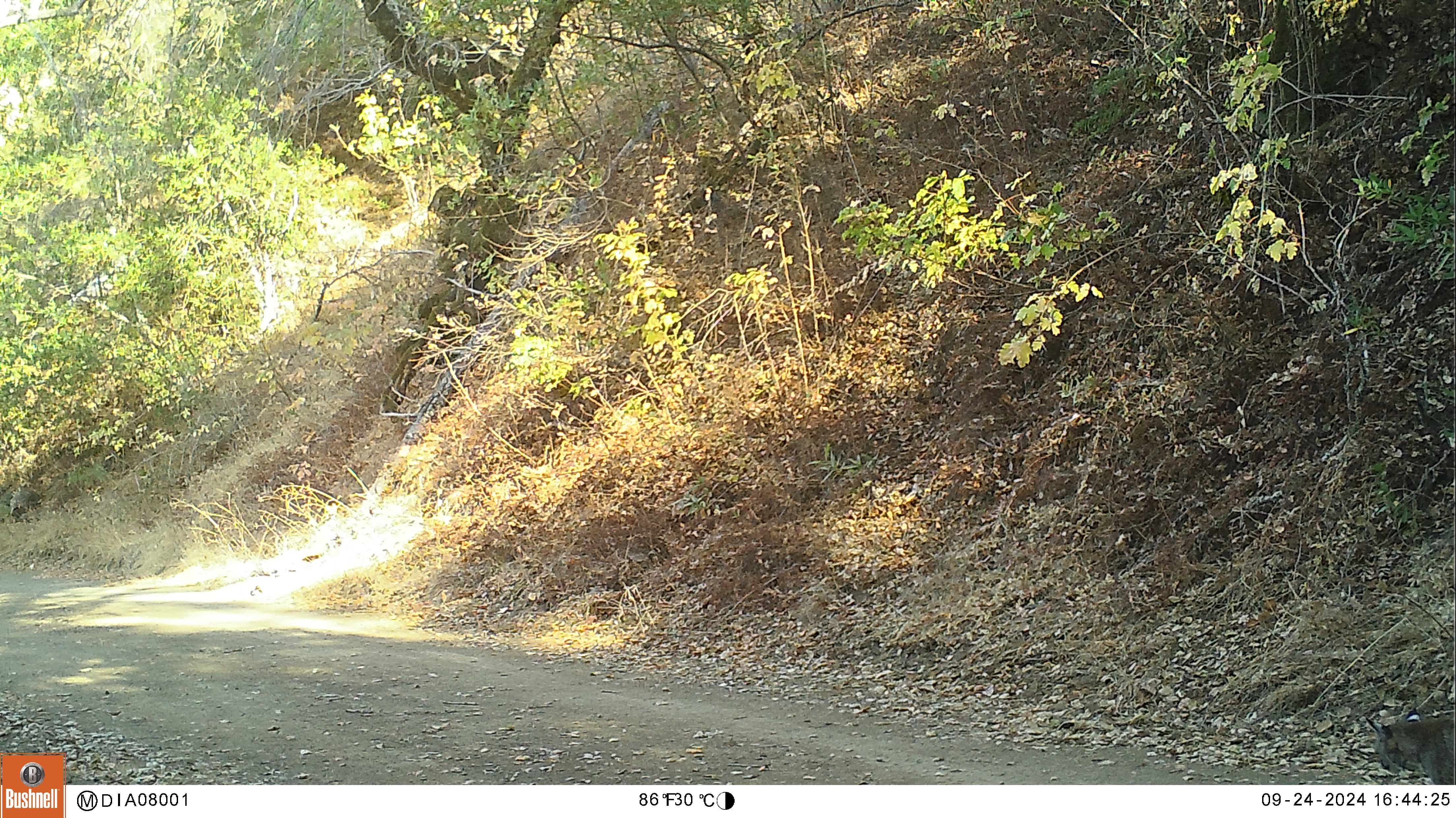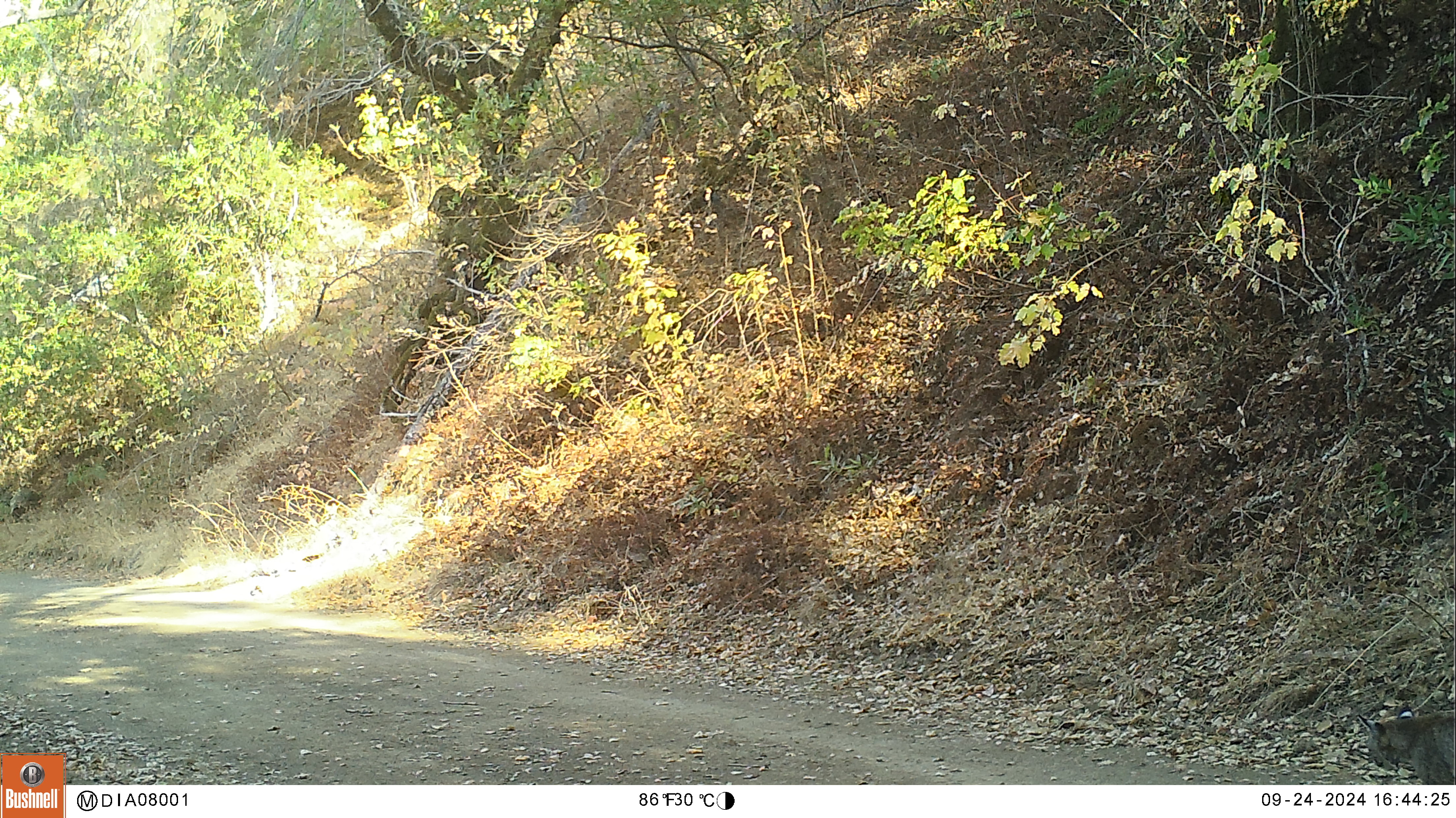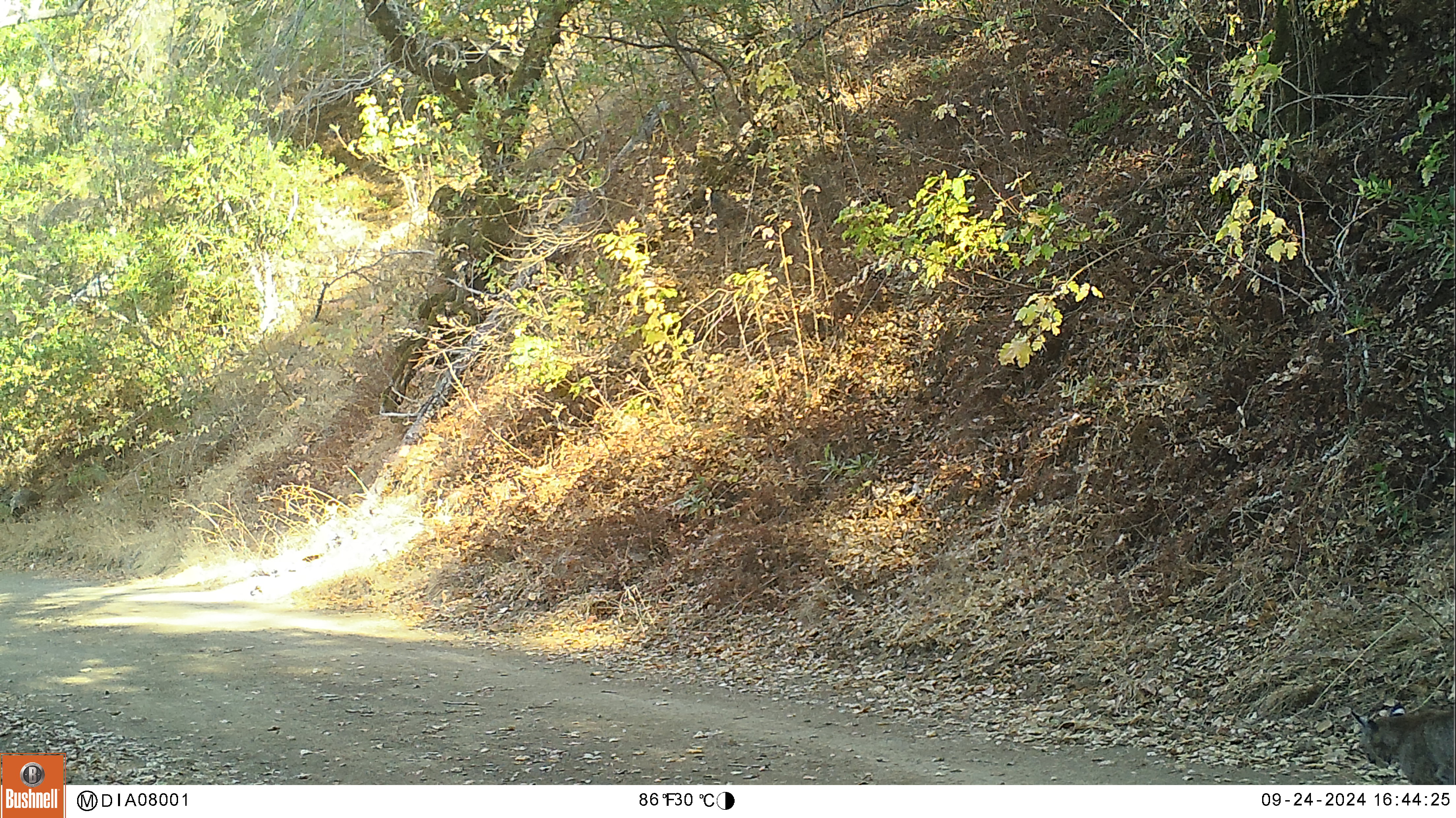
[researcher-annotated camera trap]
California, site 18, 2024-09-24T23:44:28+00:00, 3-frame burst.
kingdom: Animalia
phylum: Chordata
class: Mammalia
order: Carnivora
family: Felidae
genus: Lynx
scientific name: Lynx rufus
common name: bobcat